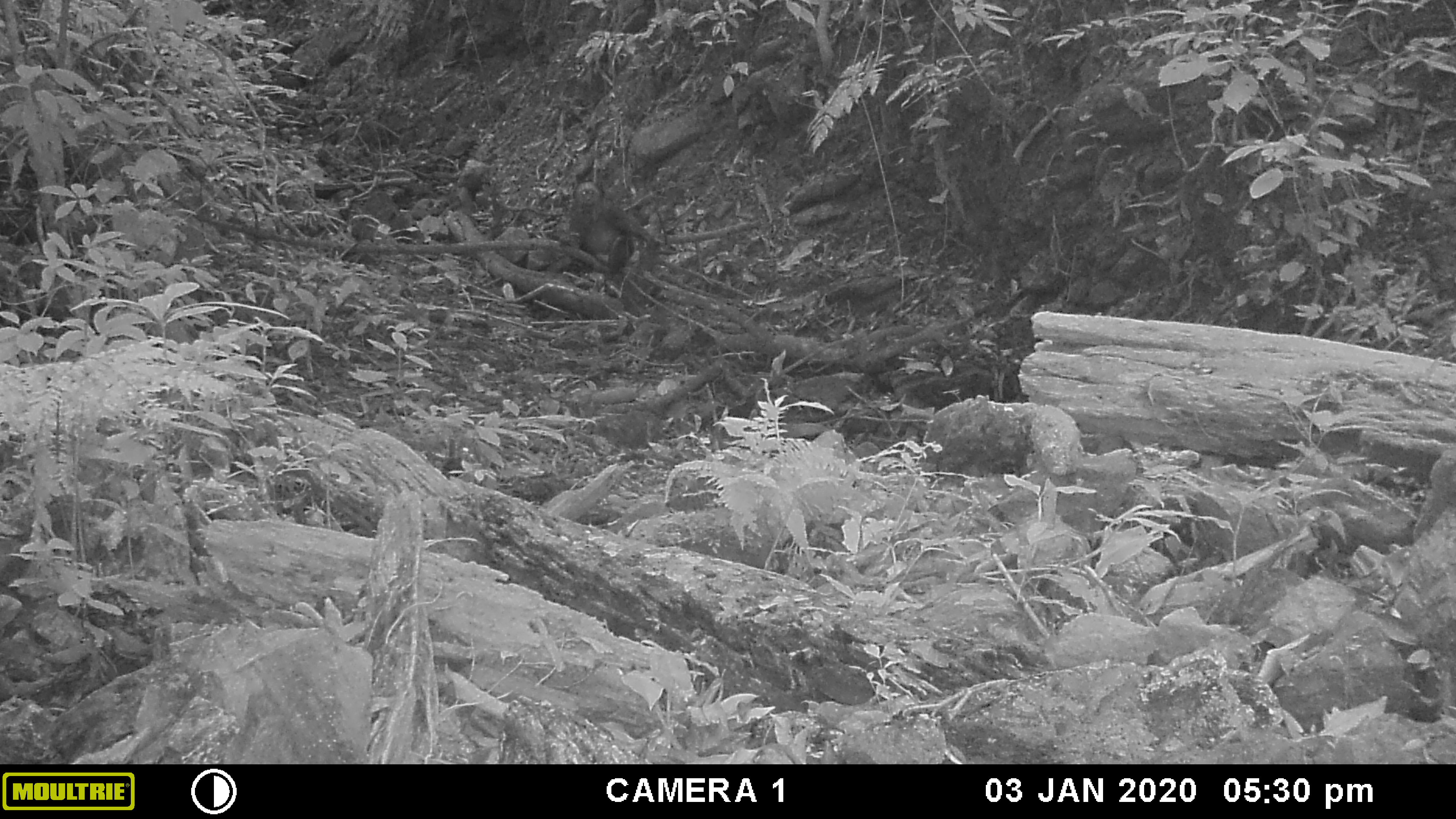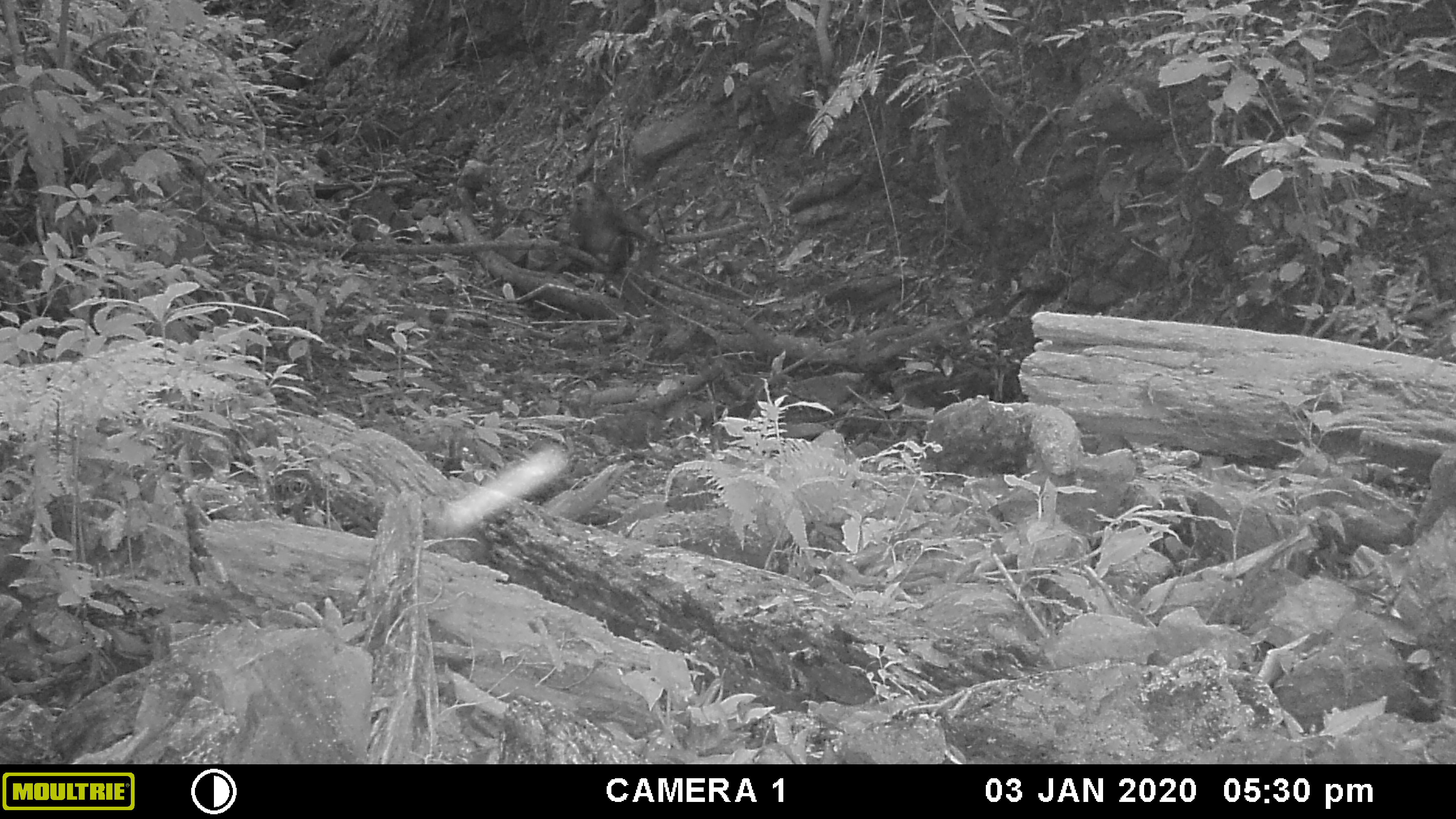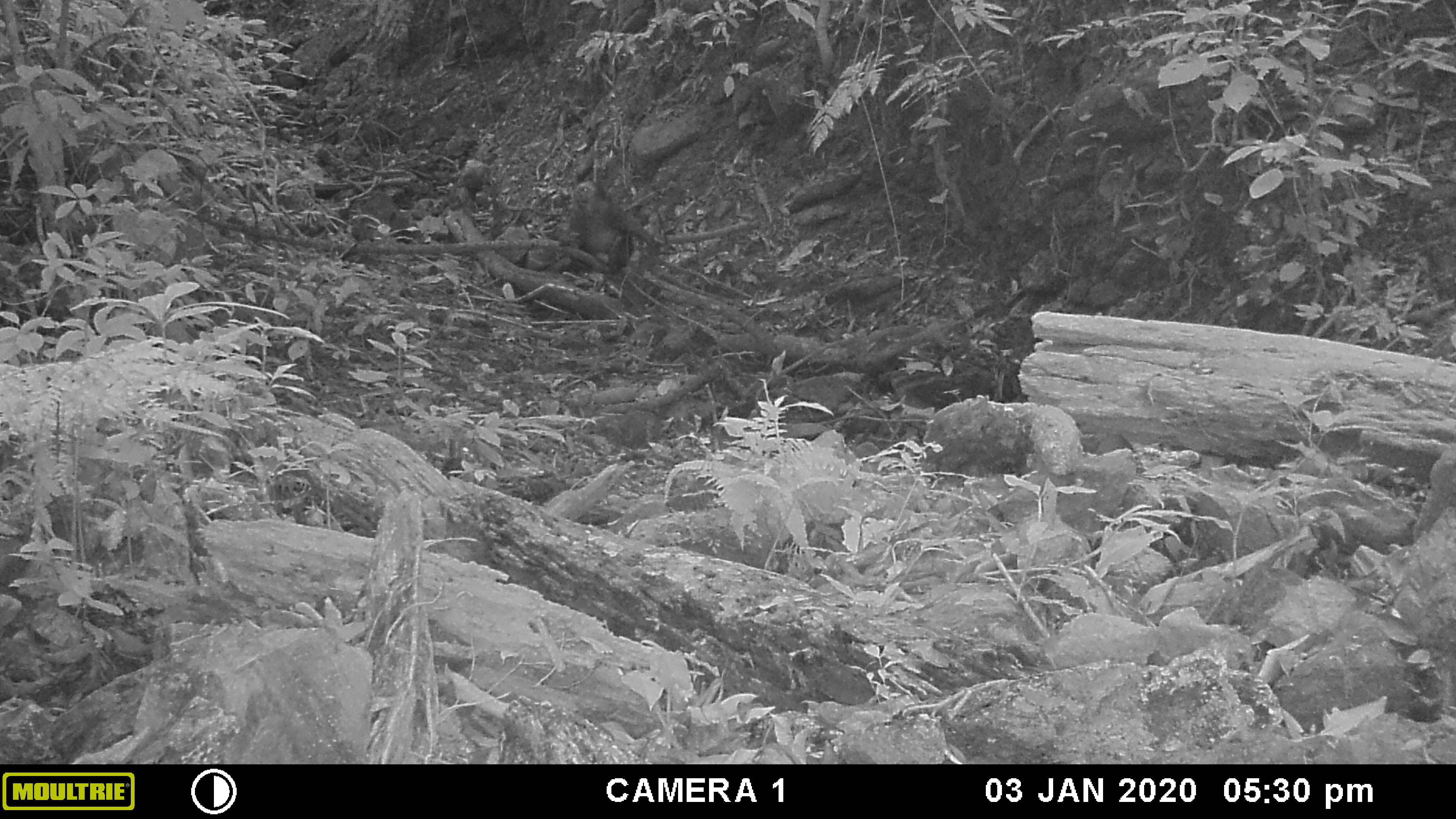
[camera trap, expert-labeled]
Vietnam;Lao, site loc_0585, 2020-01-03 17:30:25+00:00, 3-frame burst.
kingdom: Animalia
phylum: Chordata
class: Mammalia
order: Primates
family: Cercopithecidae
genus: Macaca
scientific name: Macaca arctoides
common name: stump-tailed macaque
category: stump tailed macaque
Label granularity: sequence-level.